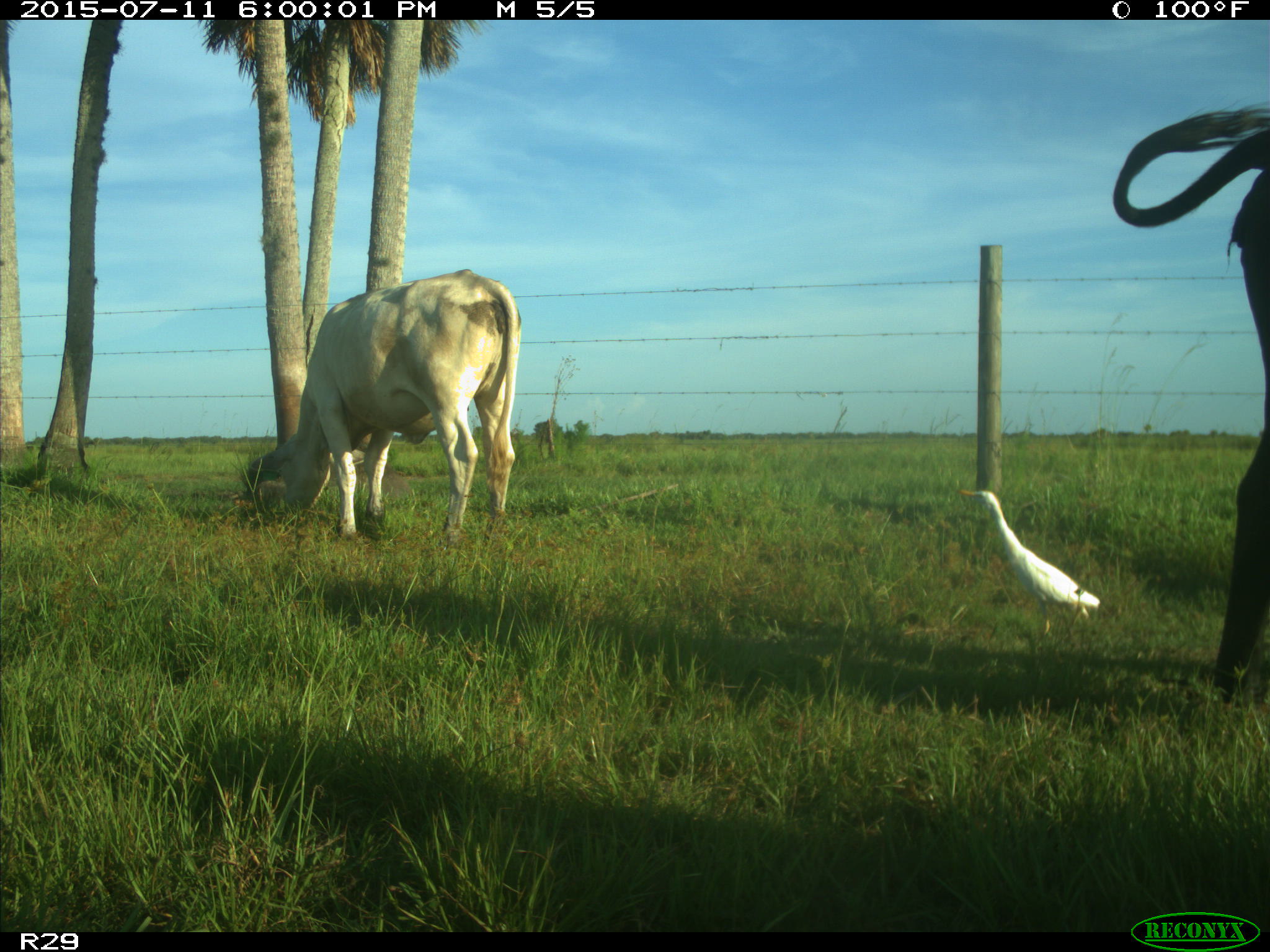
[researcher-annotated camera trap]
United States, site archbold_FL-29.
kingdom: Animalia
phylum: Chordata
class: Mammalia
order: Artiodactyla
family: Bovidae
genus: Bos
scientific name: Bos taurus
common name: domestic cow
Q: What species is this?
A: Bos taurus (domestic cow).